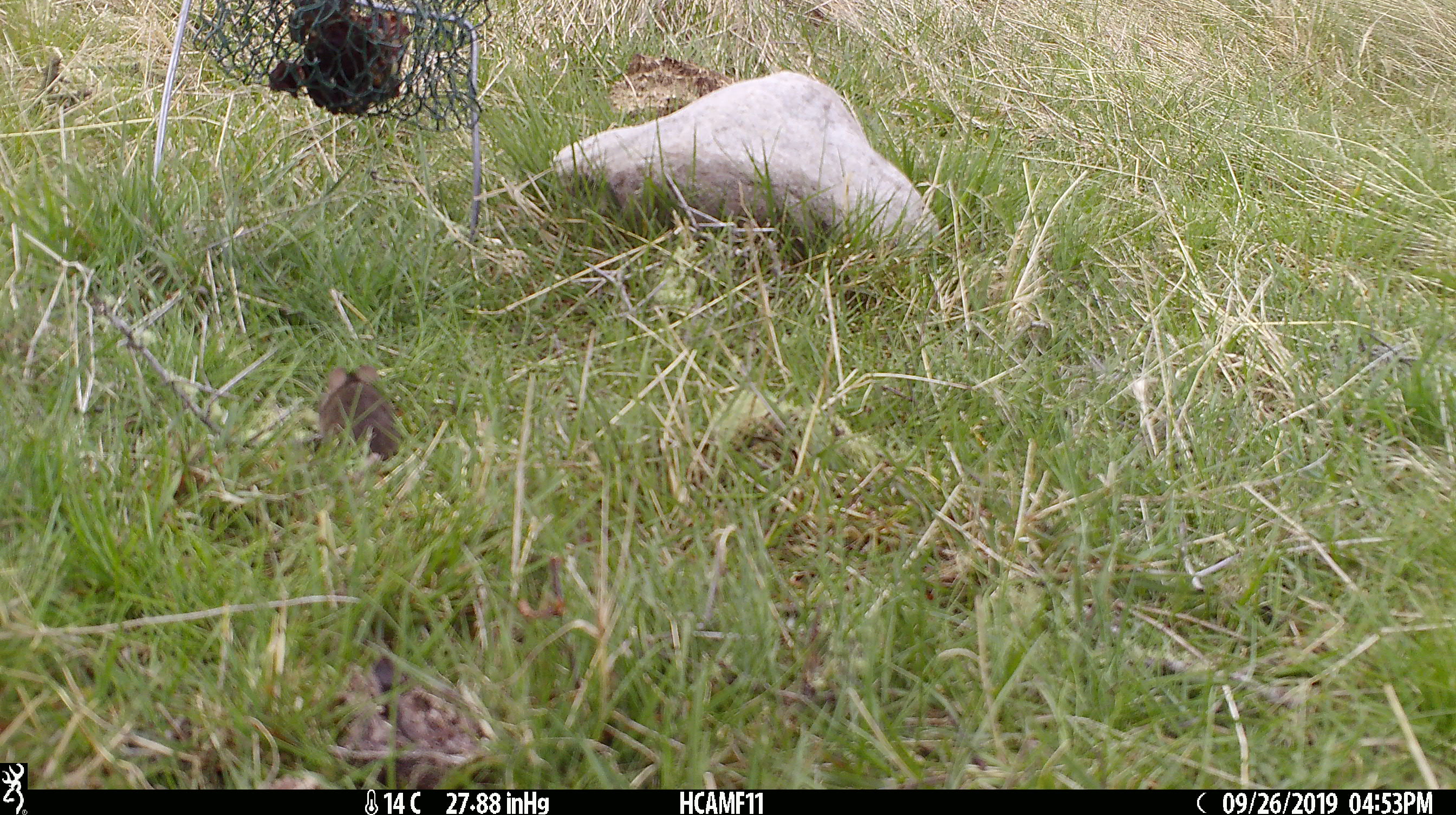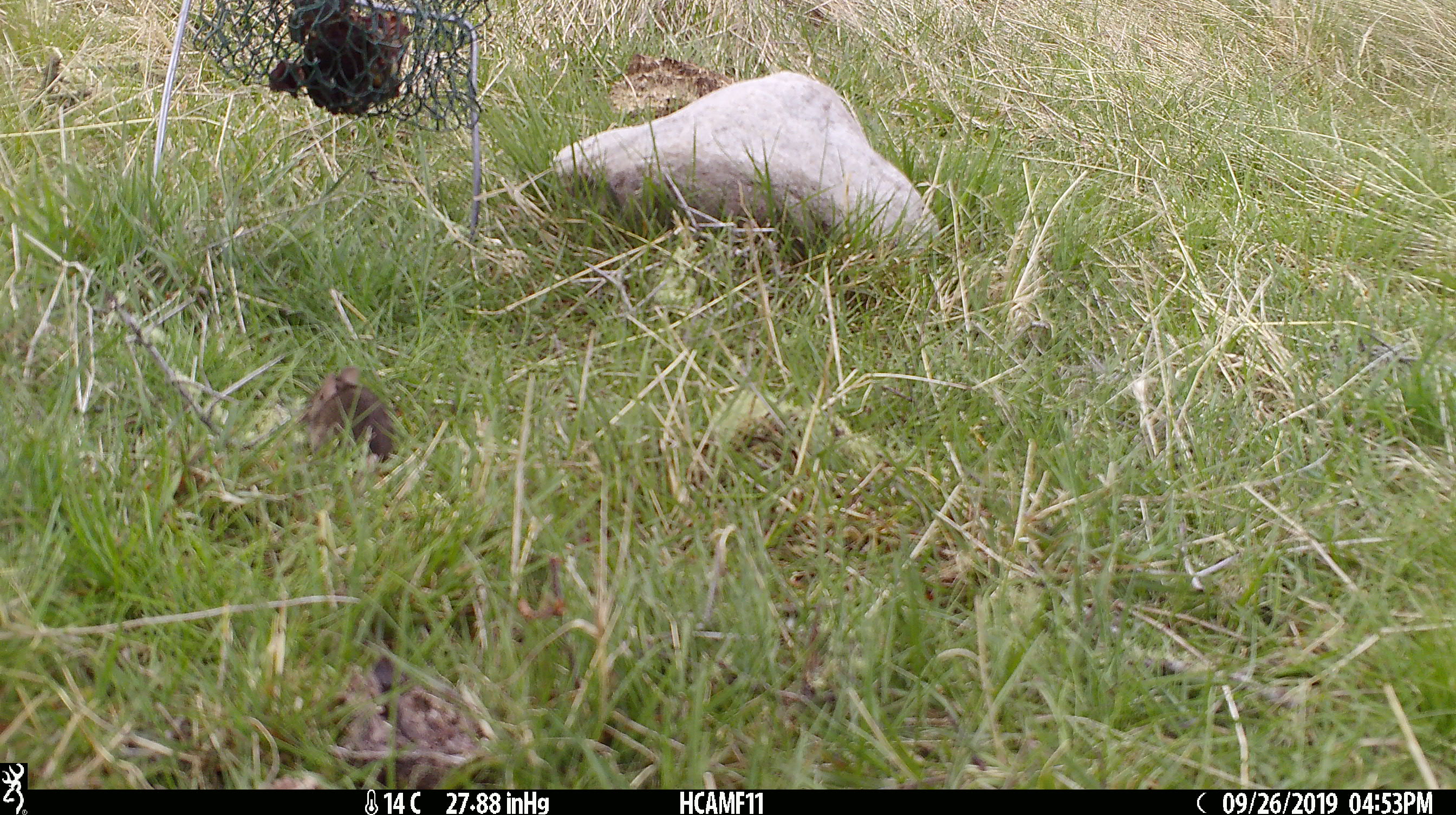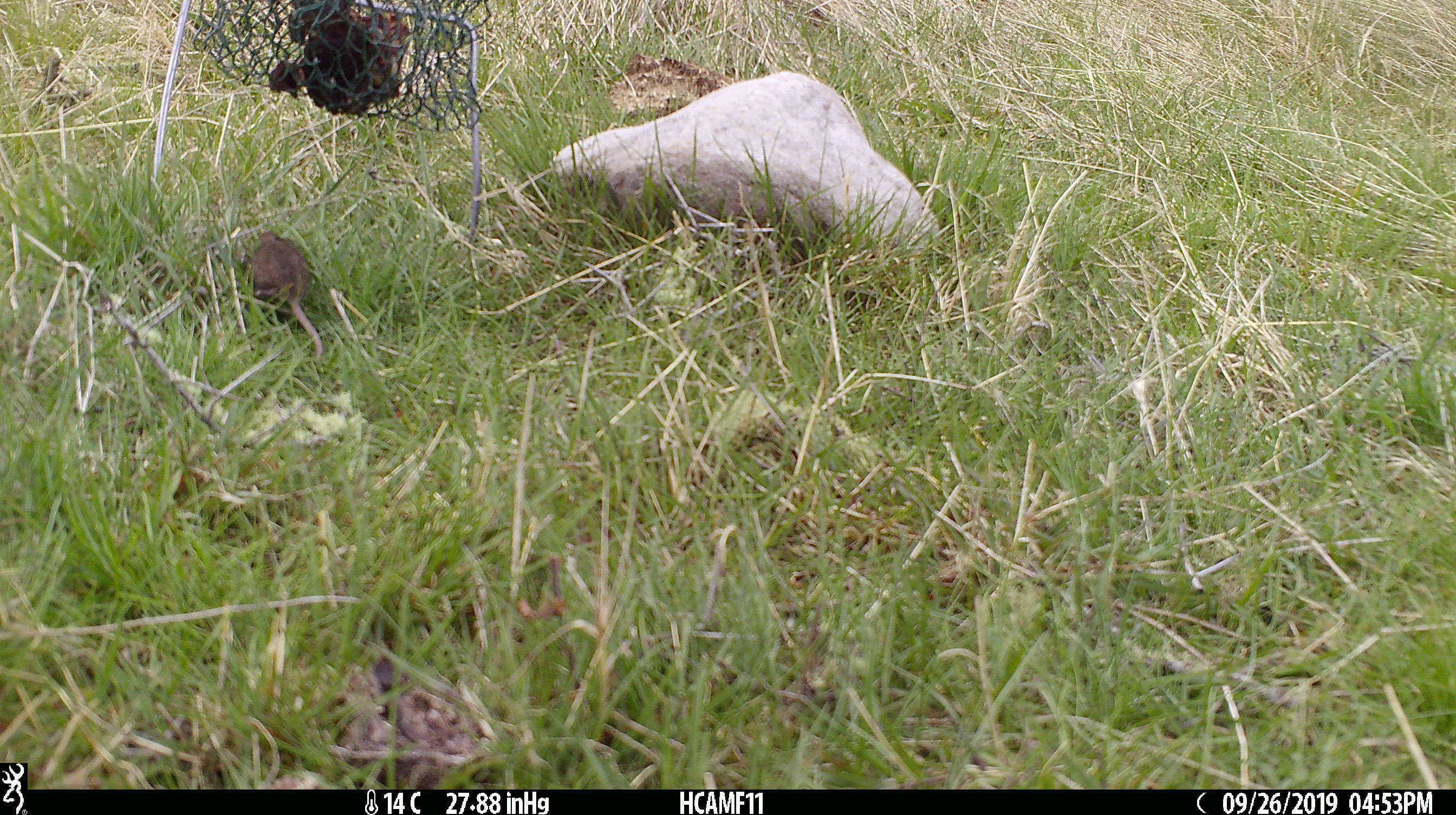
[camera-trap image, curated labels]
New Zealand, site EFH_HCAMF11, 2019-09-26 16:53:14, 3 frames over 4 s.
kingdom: Animalia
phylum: Chordata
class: Mammalia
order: Rodentia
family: Muridae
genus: Mus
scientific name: Mus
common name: mouse